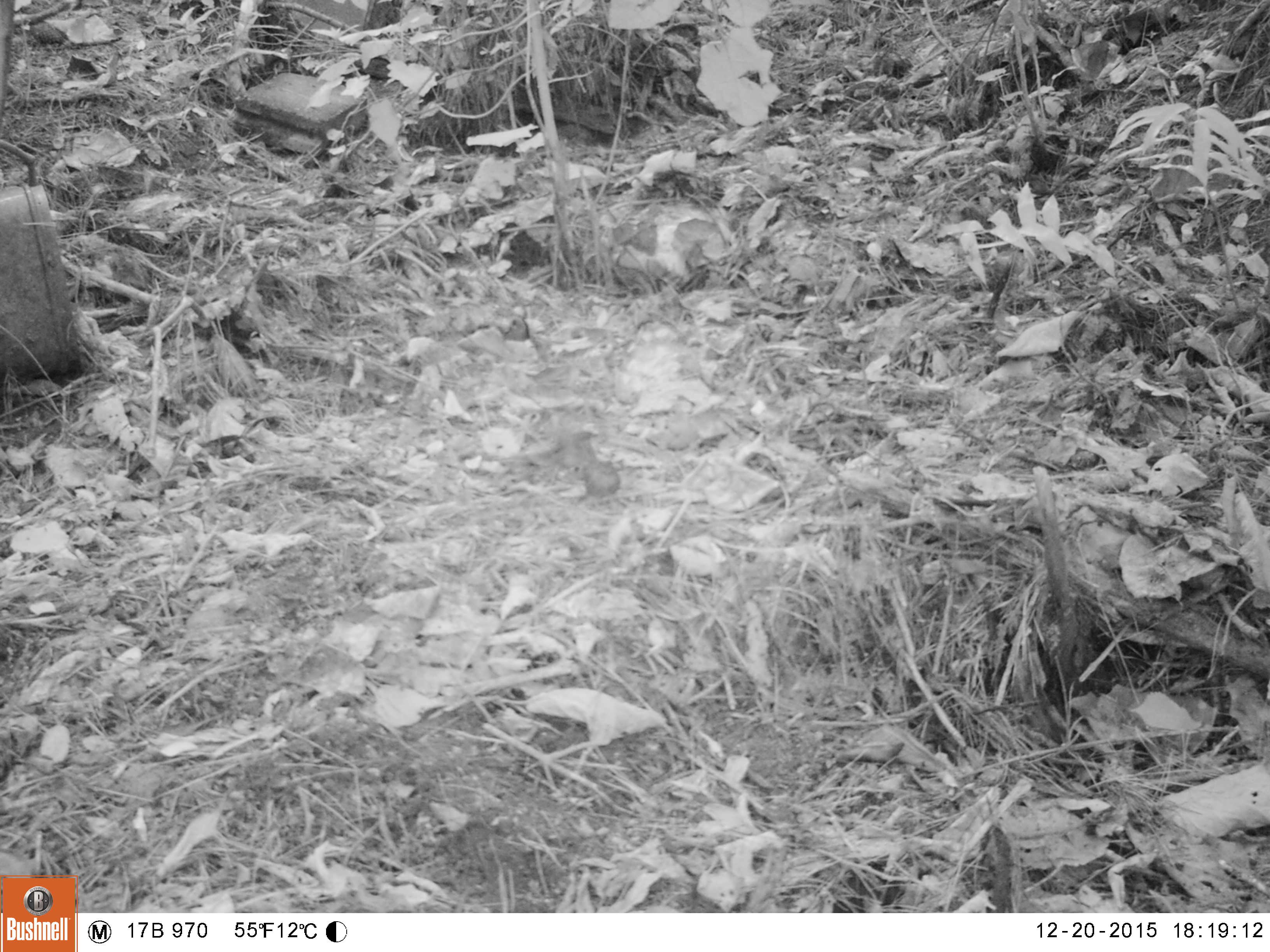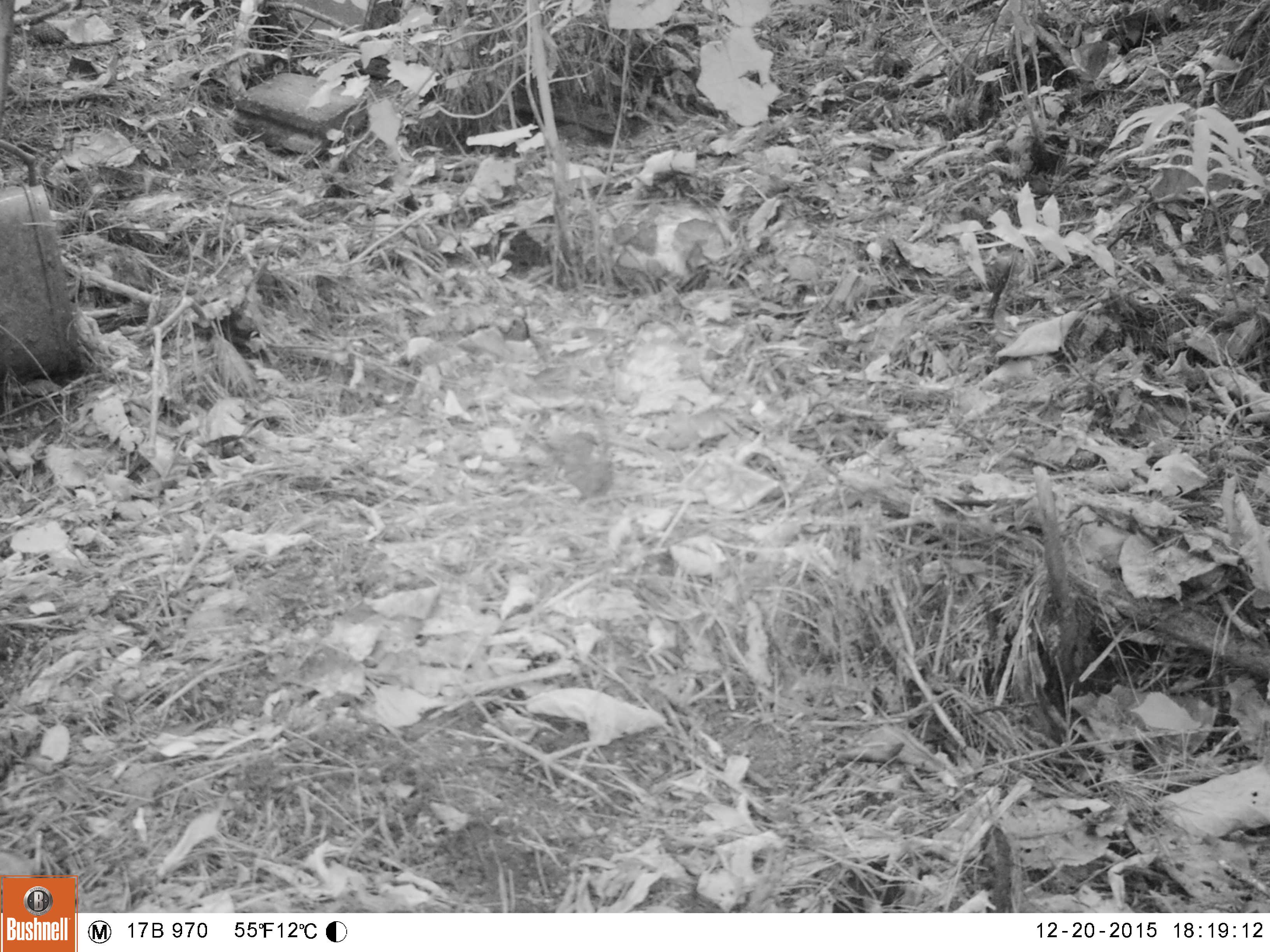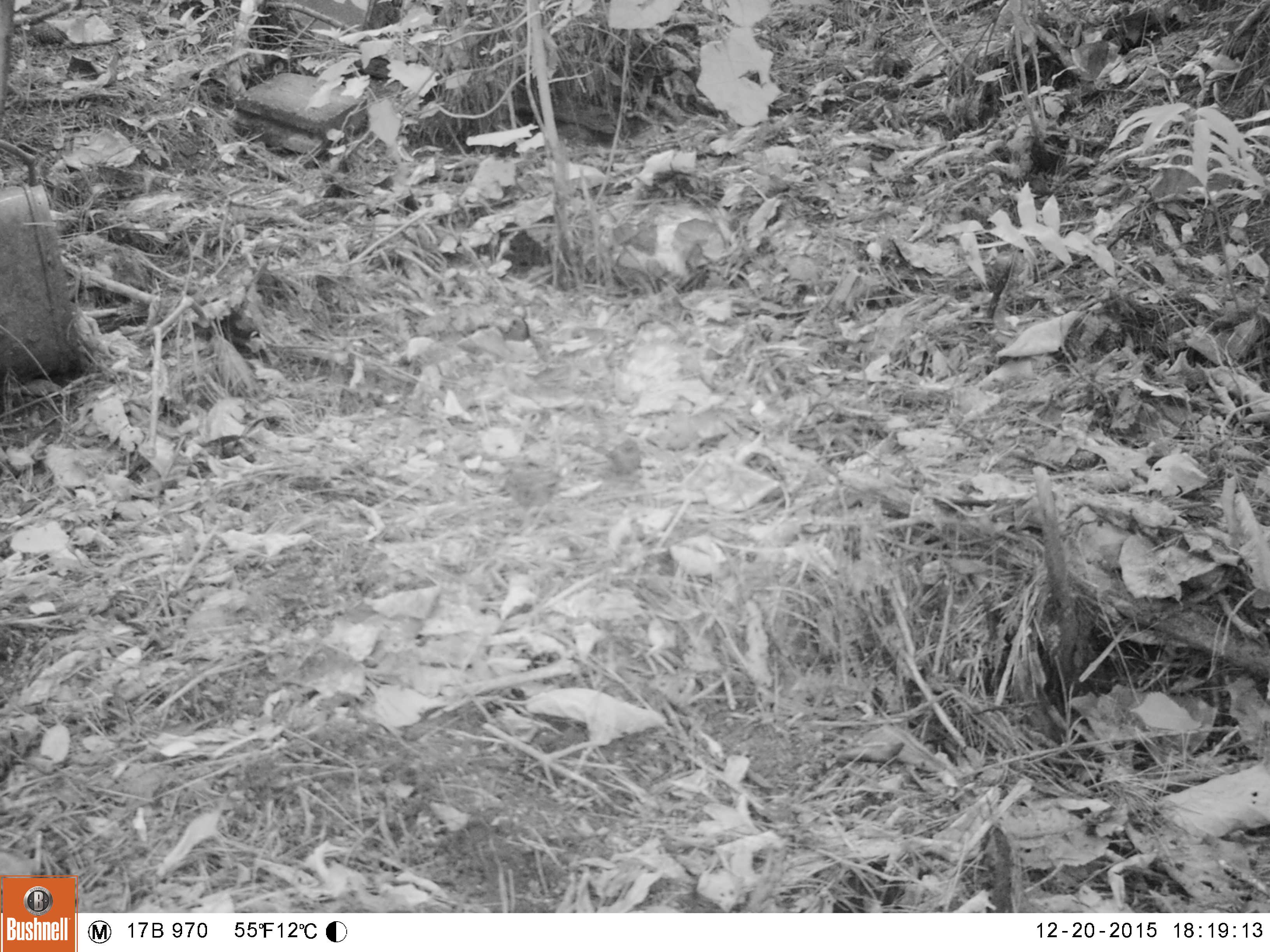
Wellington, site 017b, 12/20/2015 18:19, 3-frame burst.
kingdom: Animalia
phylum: Chordata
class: Aves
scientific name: Aves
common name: bird